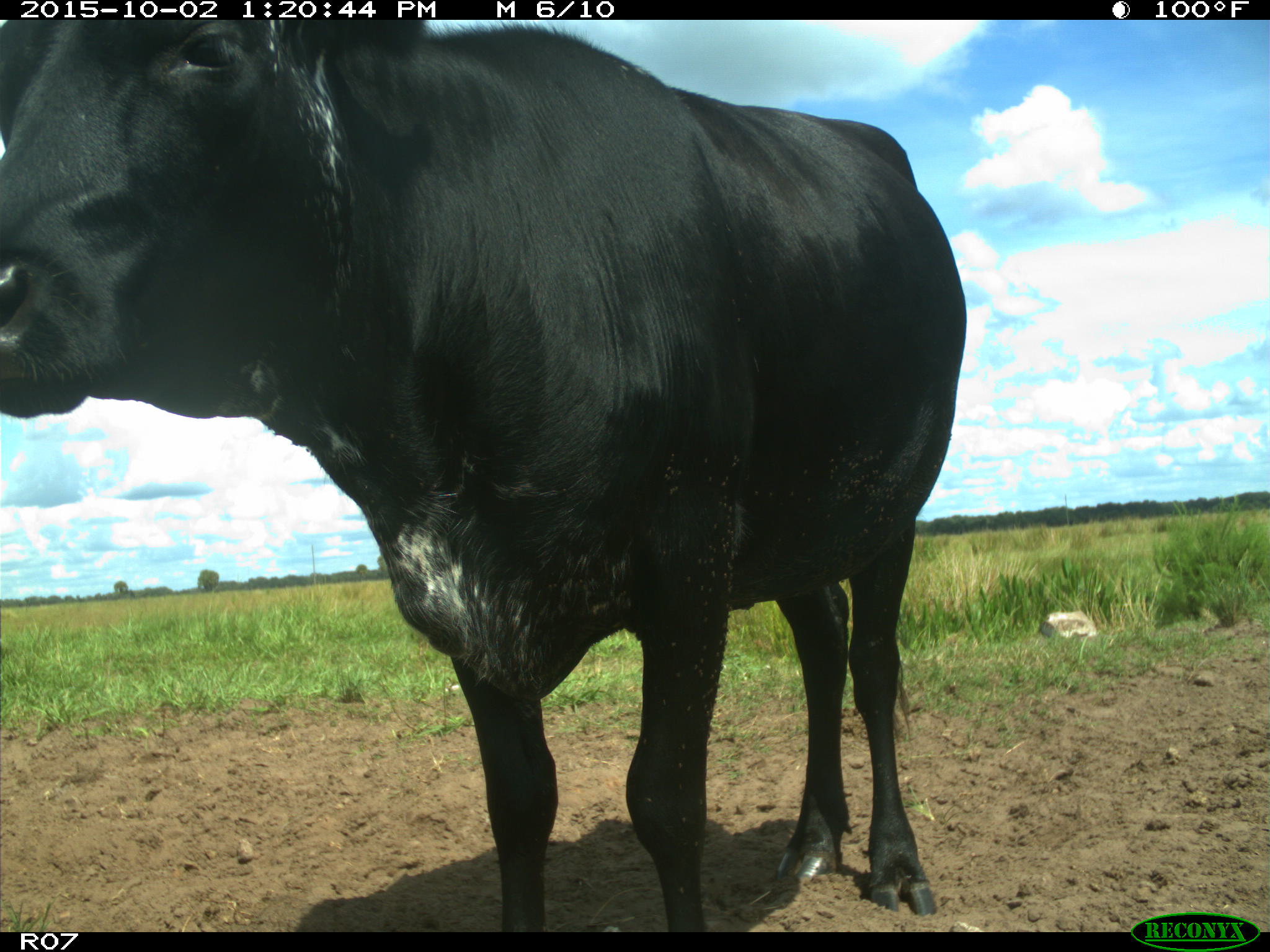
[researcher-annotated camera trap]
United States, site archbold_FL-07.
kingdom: Animalia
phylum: Chordata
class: Mammalia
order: Artiodactyla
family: Bovidae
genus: Bos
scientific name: Bos taurus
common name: domestic cow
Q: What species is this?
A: Bos taurus (domestic cow).